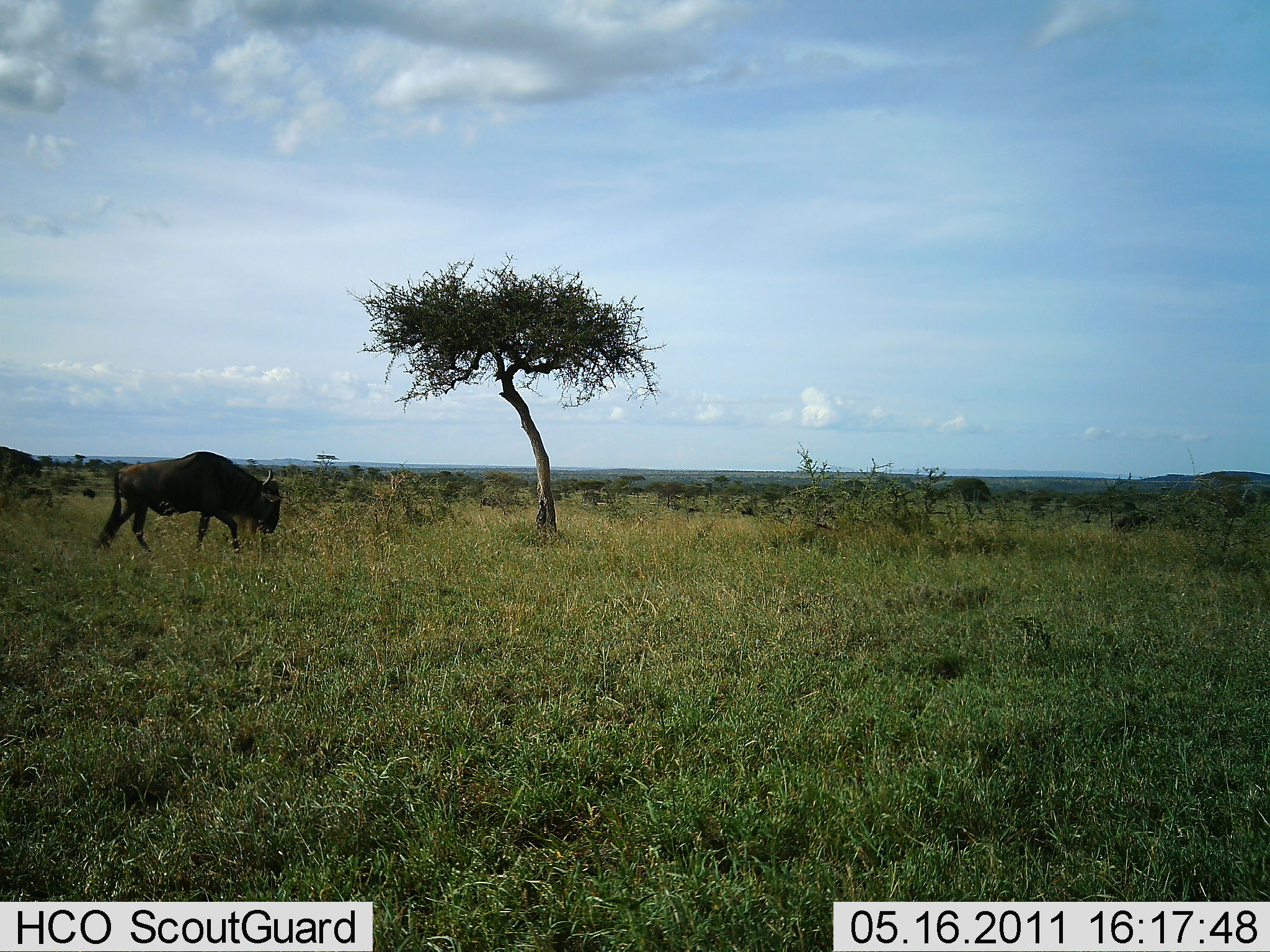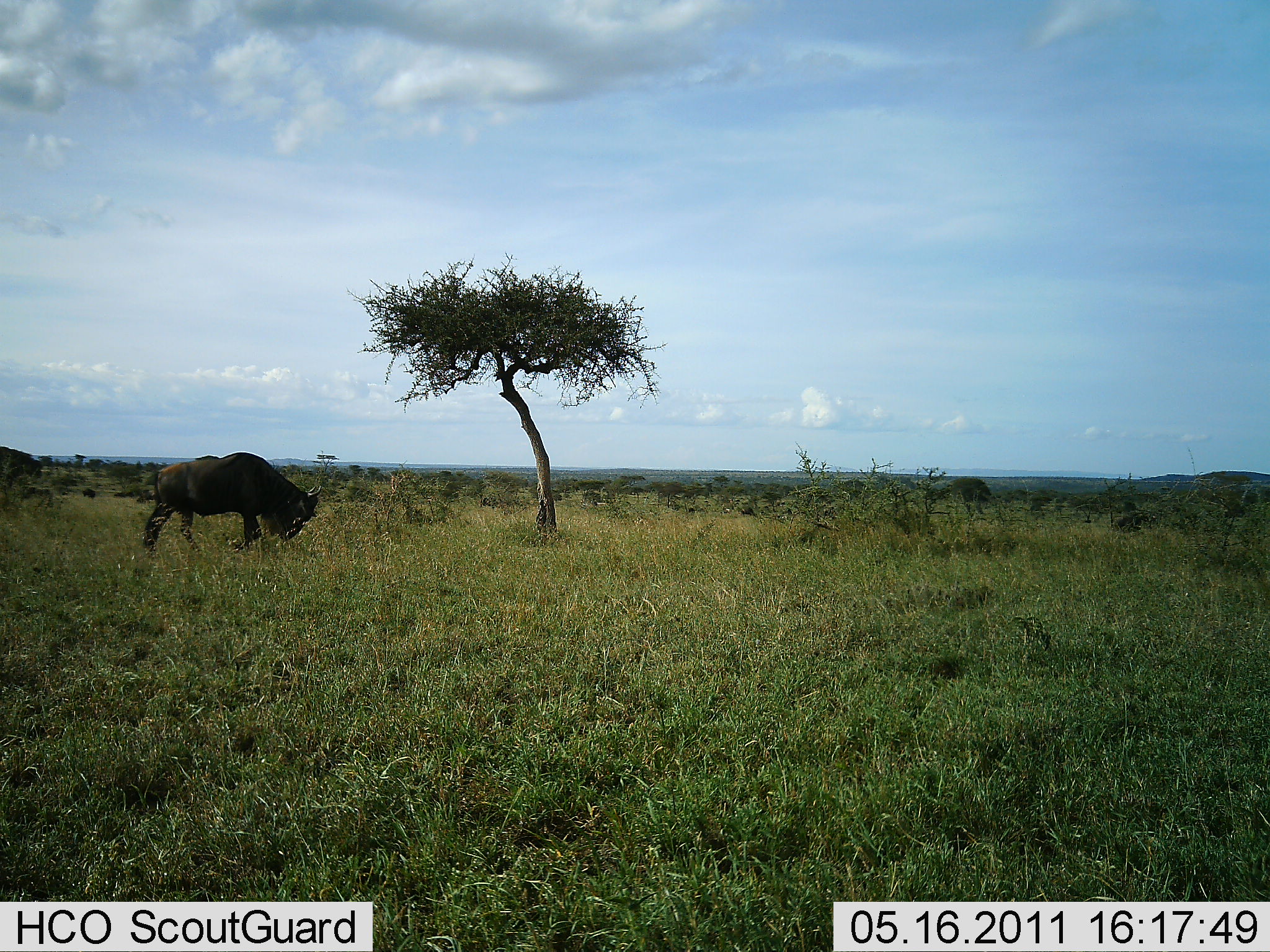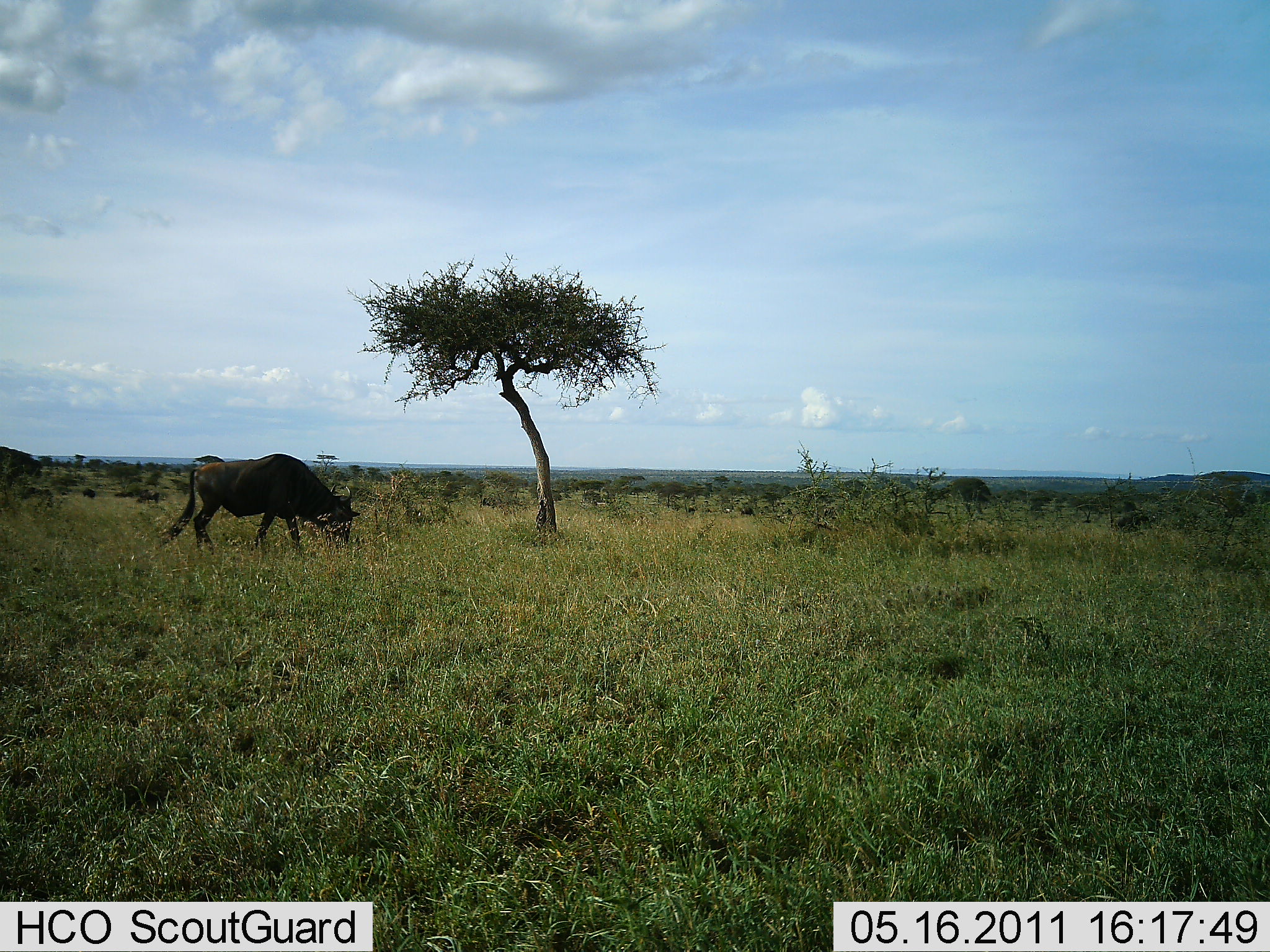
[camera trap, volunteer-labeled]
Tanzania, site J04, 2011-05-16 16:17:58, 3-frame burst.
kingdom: Animalia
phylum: Chordata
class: Mammalia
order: Artiodactyla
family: Bovidae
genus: Connochaetes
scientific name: Connochaetes taurinus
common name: blue wildebeest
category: wildebeest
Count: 1.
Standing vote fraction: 0%.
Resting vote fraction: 0%.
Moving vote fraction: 100%.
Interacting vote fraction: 0%.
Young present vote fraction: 0%.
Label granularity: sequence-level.